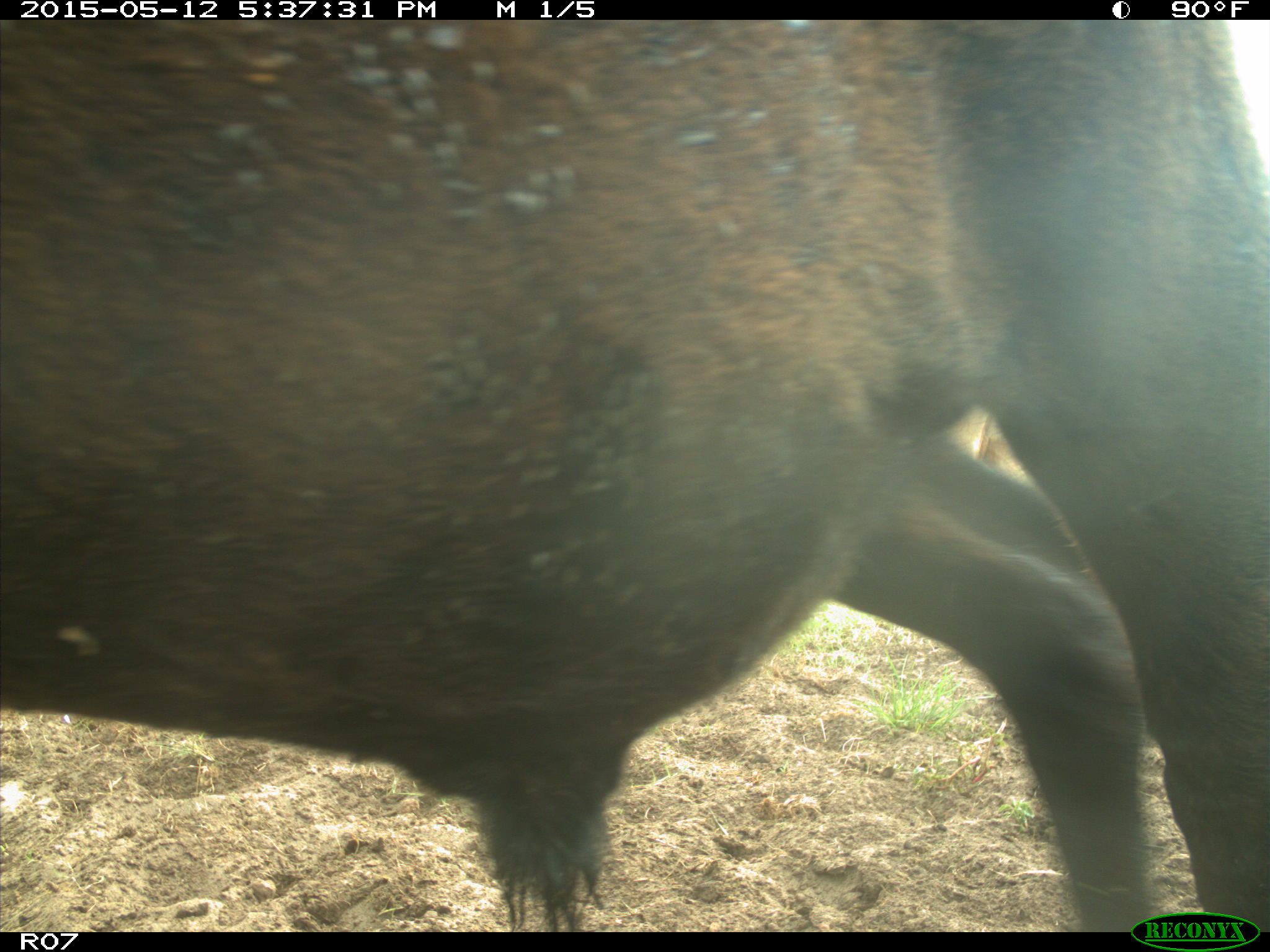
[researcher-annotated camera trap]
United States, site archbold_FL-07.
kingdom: Animalia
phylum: Chordata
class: Mammalia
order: Artiodactyla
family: Bovidae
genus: Bos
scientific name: Bos taurus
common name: domestic cow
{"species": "Bos taurus (domestic cow)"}